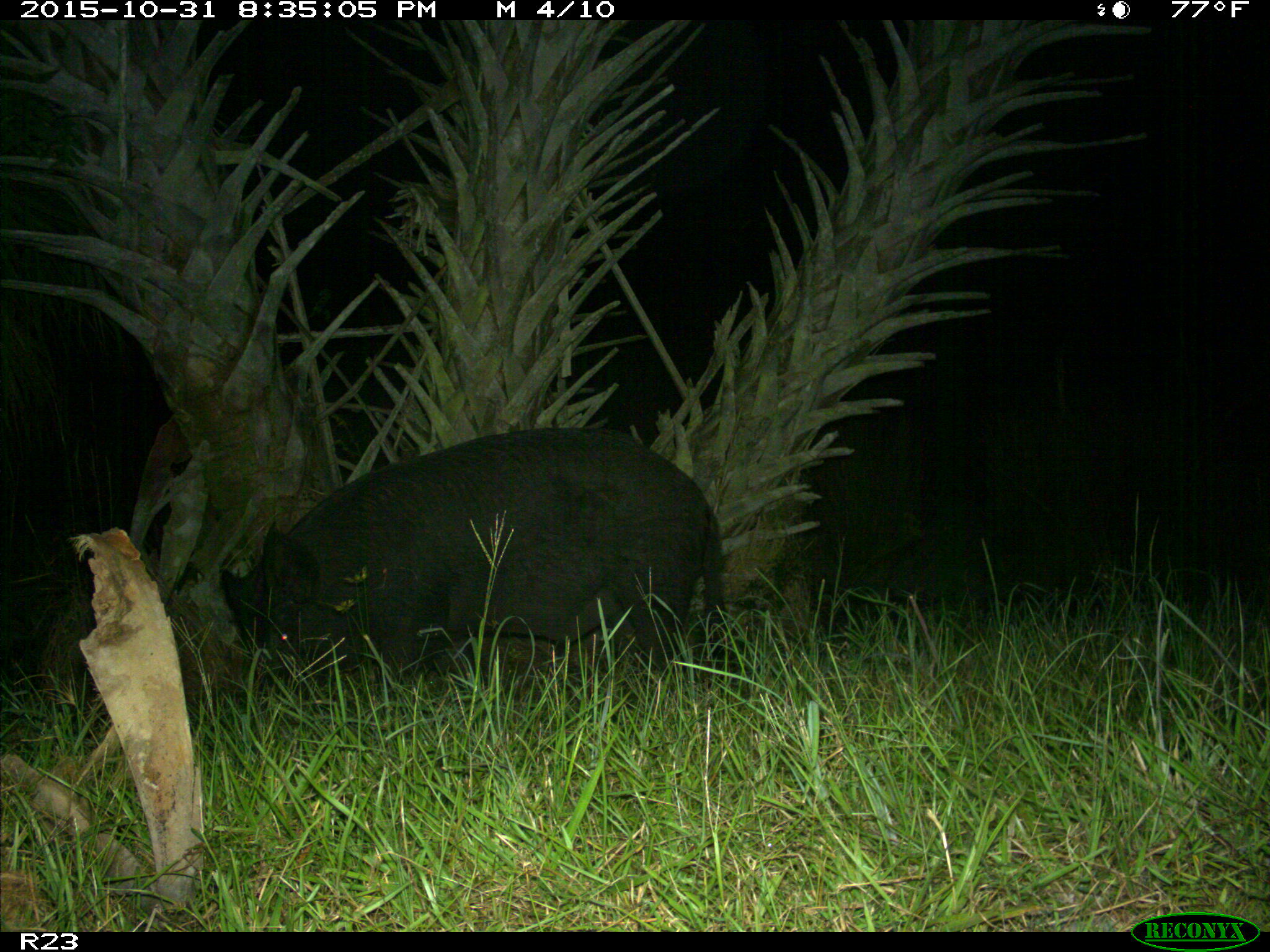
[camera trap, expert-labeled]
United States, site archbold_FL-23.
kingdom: Animalia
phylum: Chordata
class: Mammalia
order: Artiodactyla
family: Suidae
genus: Sus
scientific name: Sus scrofa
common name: wild boar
Sus scrofa (wild boar).